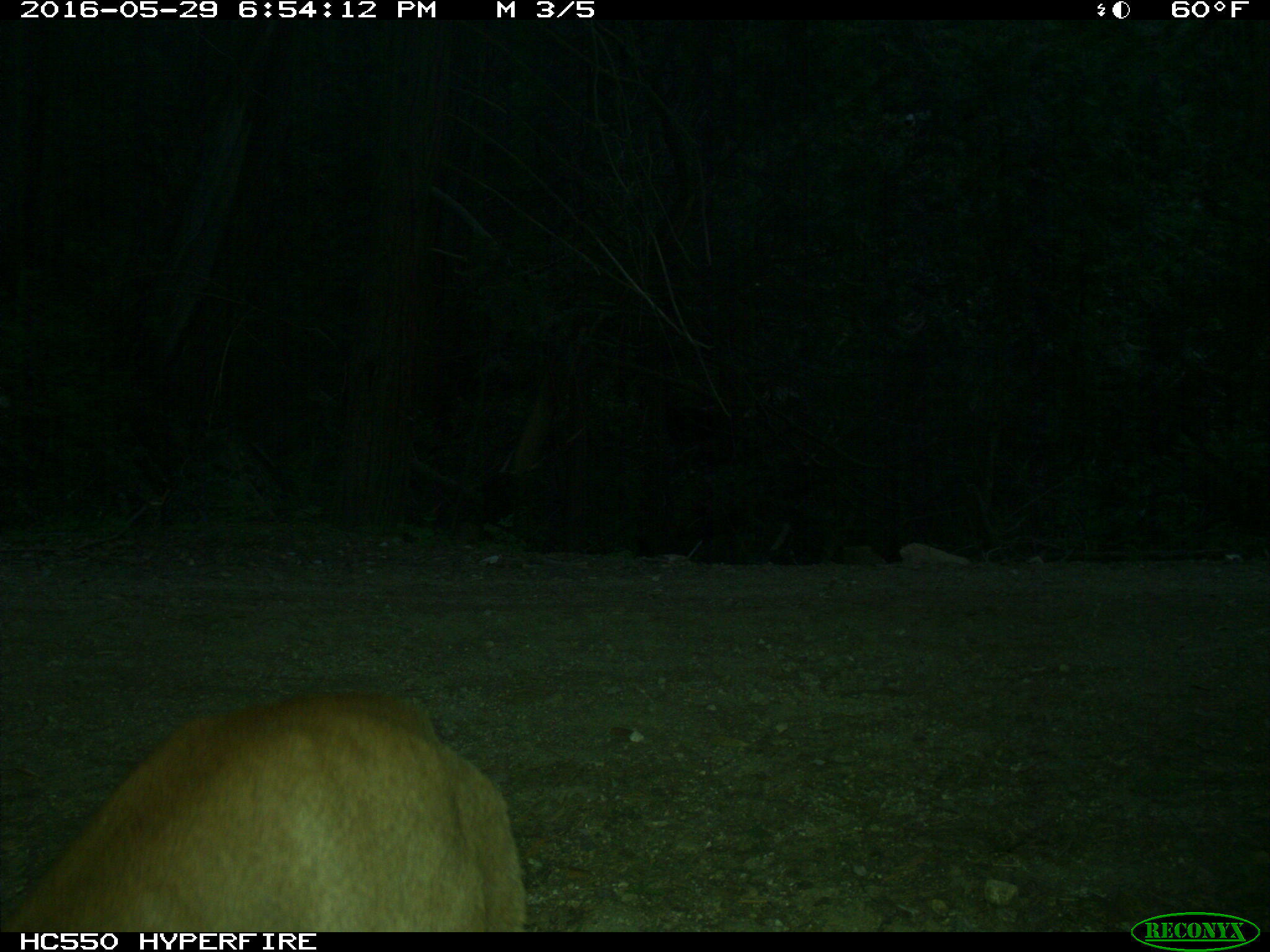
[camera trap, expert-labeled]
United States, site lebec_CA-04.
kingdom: Animalia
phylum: Chordata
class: Mammalia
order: Carnivora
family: Felidae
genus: Puma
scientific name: Puma concolor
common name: mountain lion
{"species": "Puma concolor (mountain lion)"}